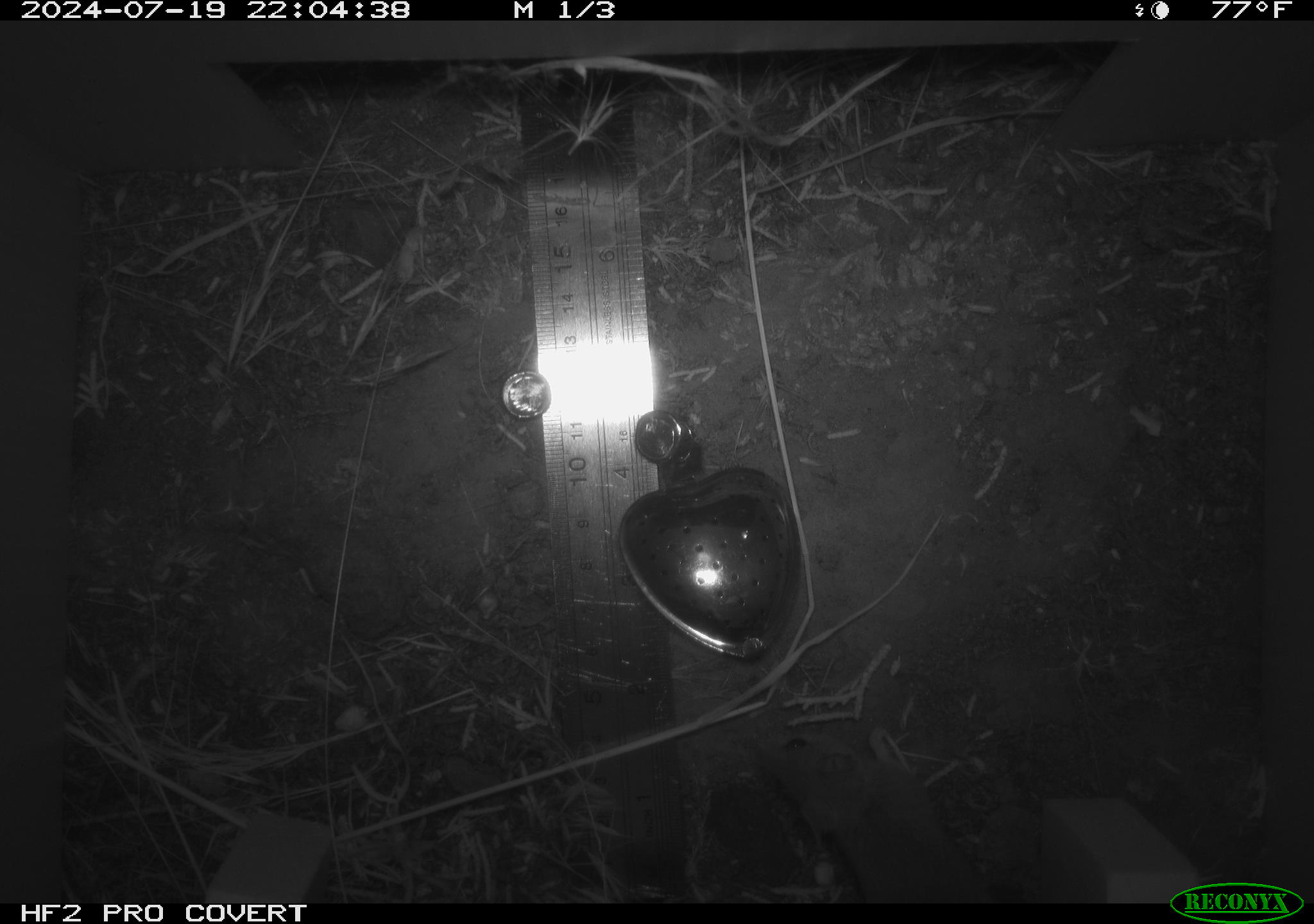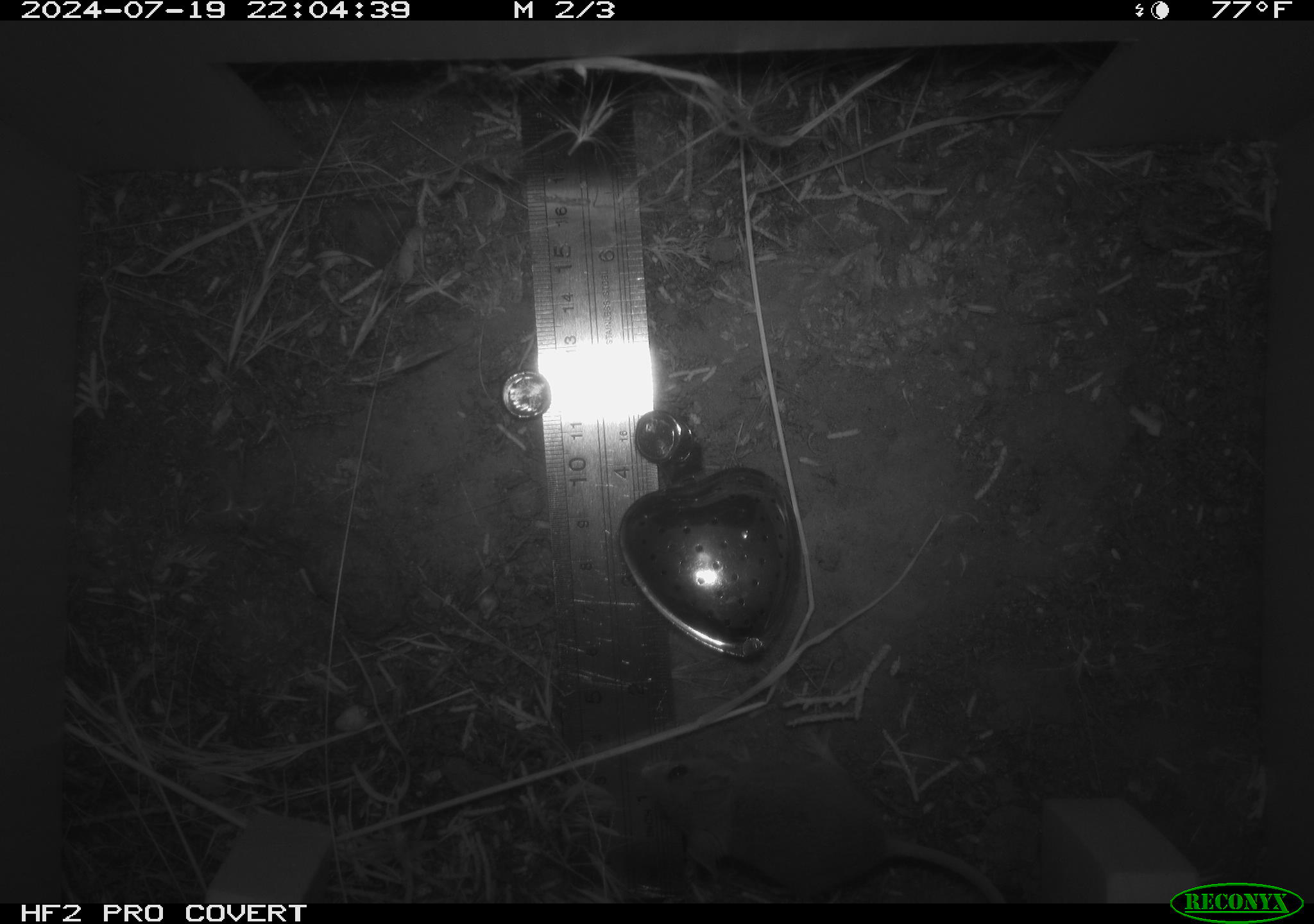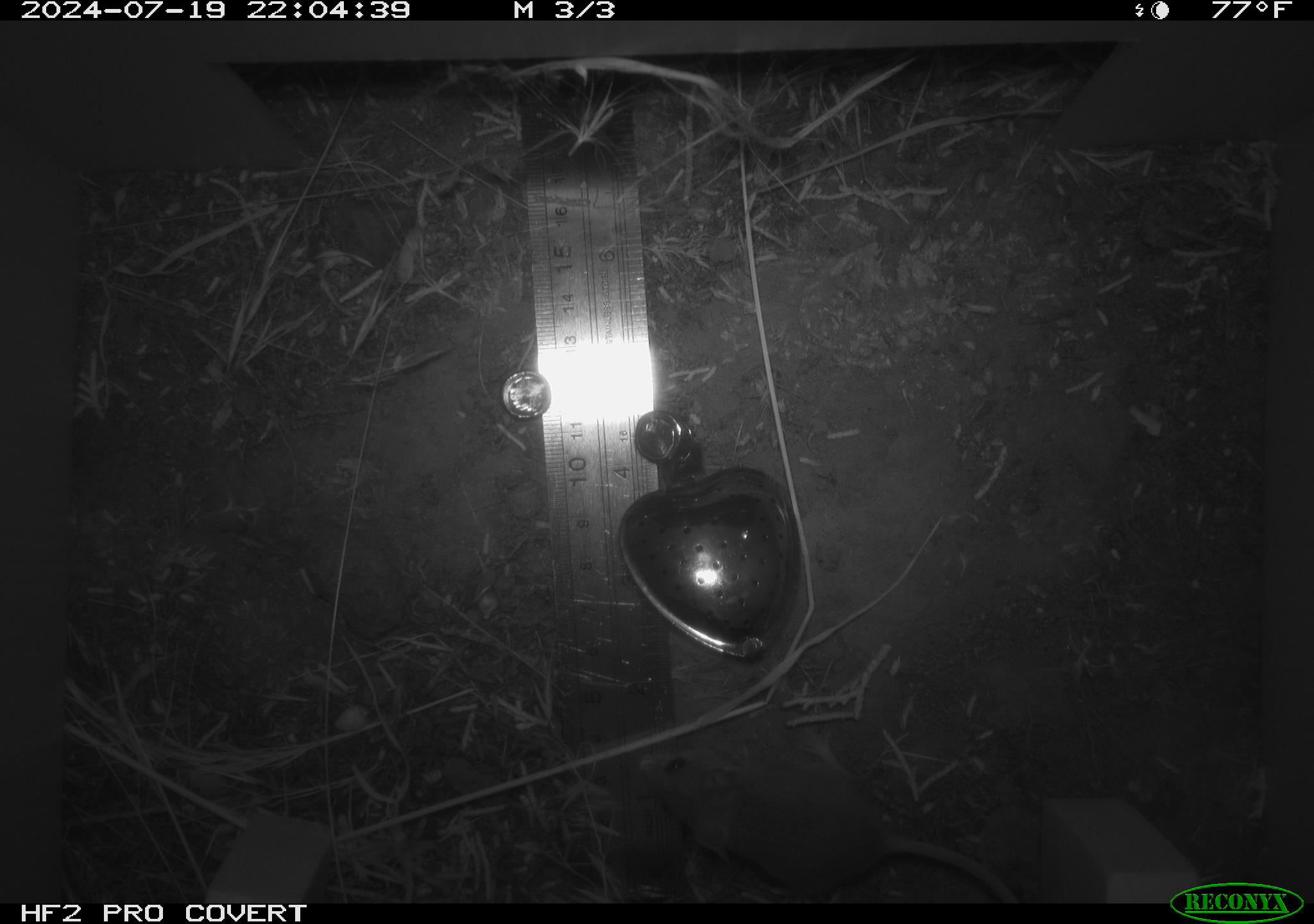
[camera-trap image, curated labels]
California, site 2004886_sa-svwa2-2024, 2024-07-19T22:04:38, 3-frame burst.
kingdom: Animalia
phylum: Chordata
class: Mammalia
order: Rodentia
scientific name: Rodentia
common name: mouse species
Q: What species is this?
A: Mouse species (Rodentia).